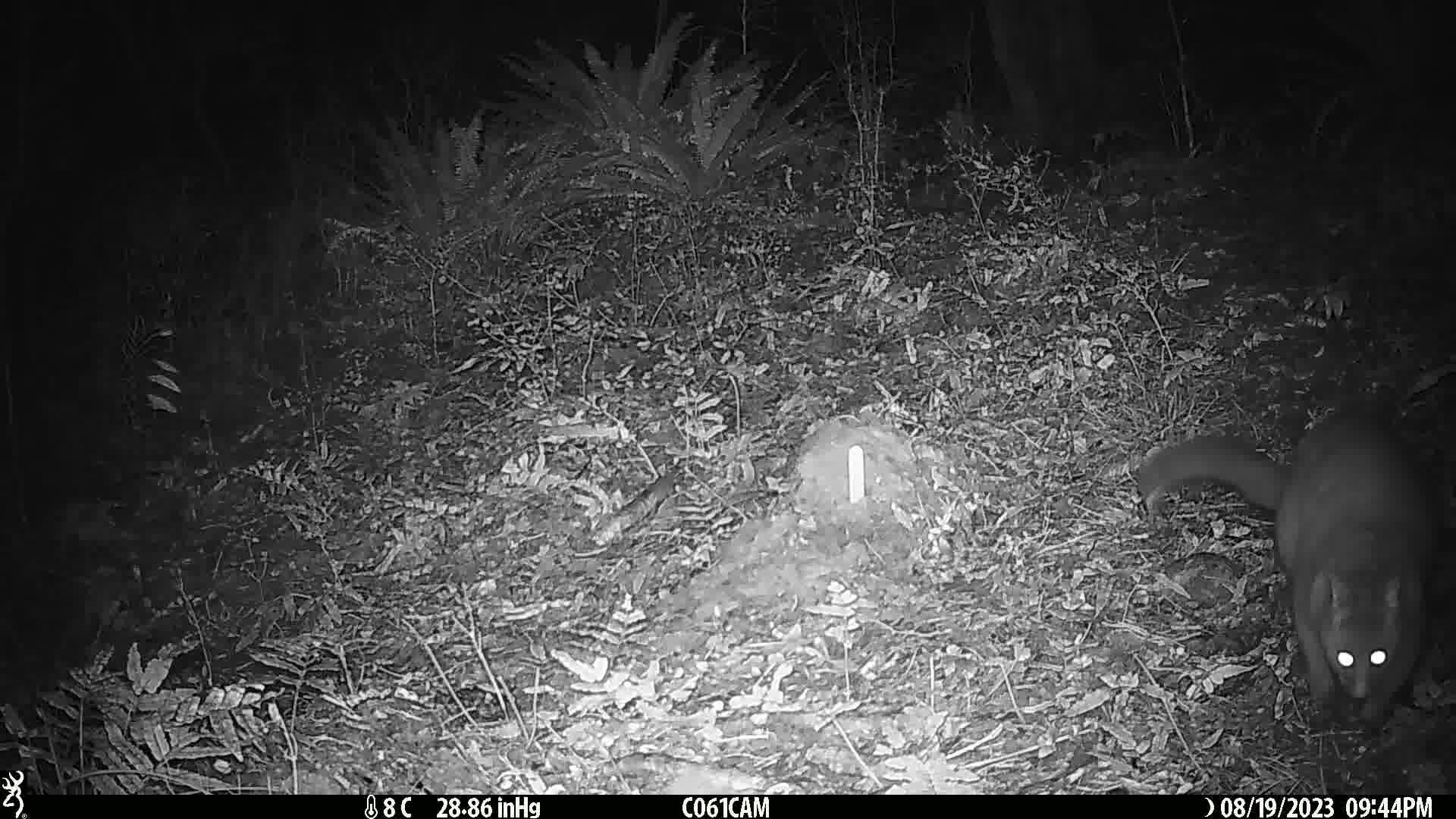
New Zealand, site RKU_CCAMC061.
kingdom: Animalia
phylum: Chordata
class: Mammalia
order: Diprotodontia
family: Phalangeridae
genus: Trichosurus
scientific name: Trichosurus vulpecula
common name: common brushtail possum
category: possum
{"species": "possum (common brushtail possum) (Trichosurus vulpecula)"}